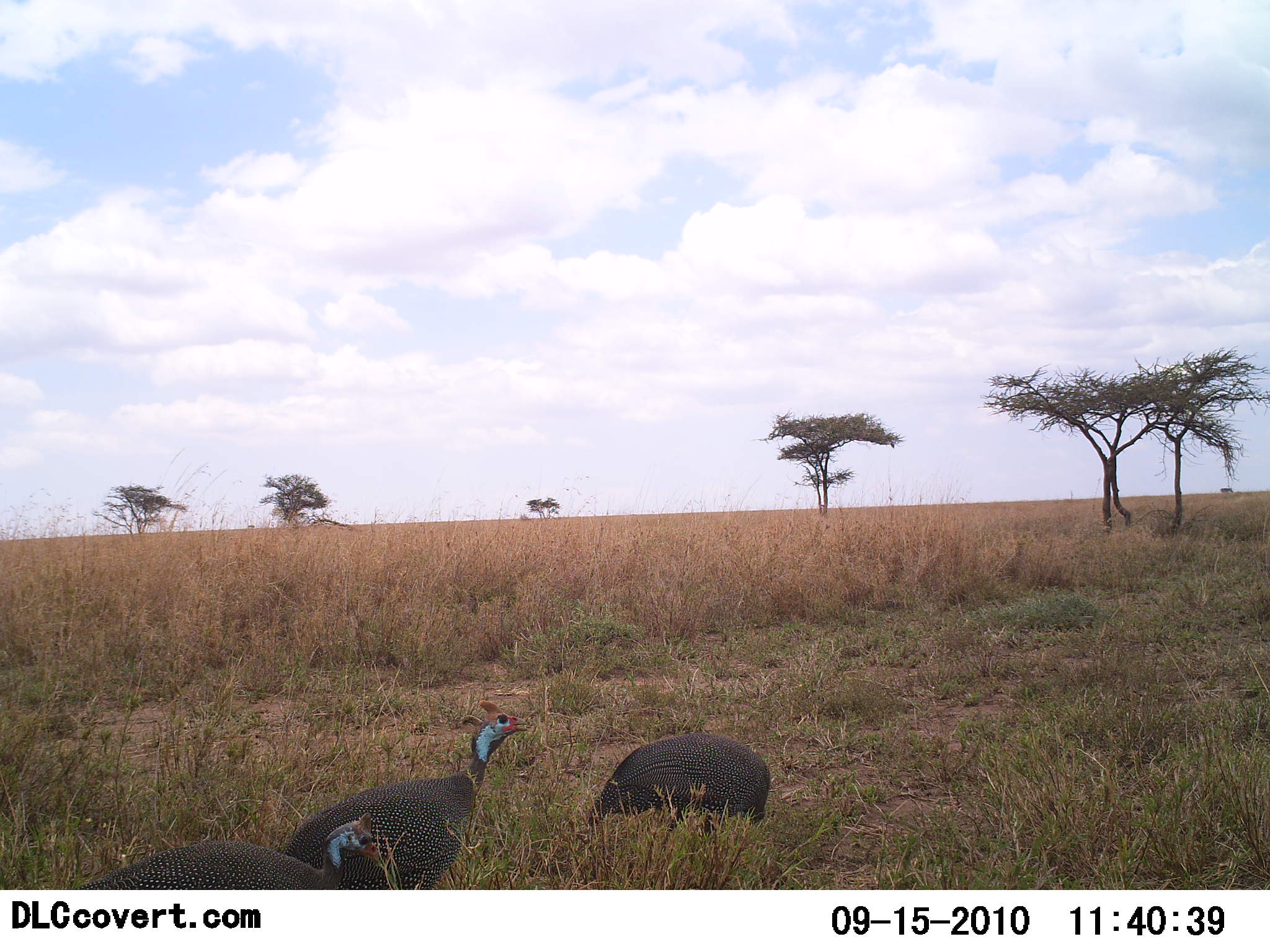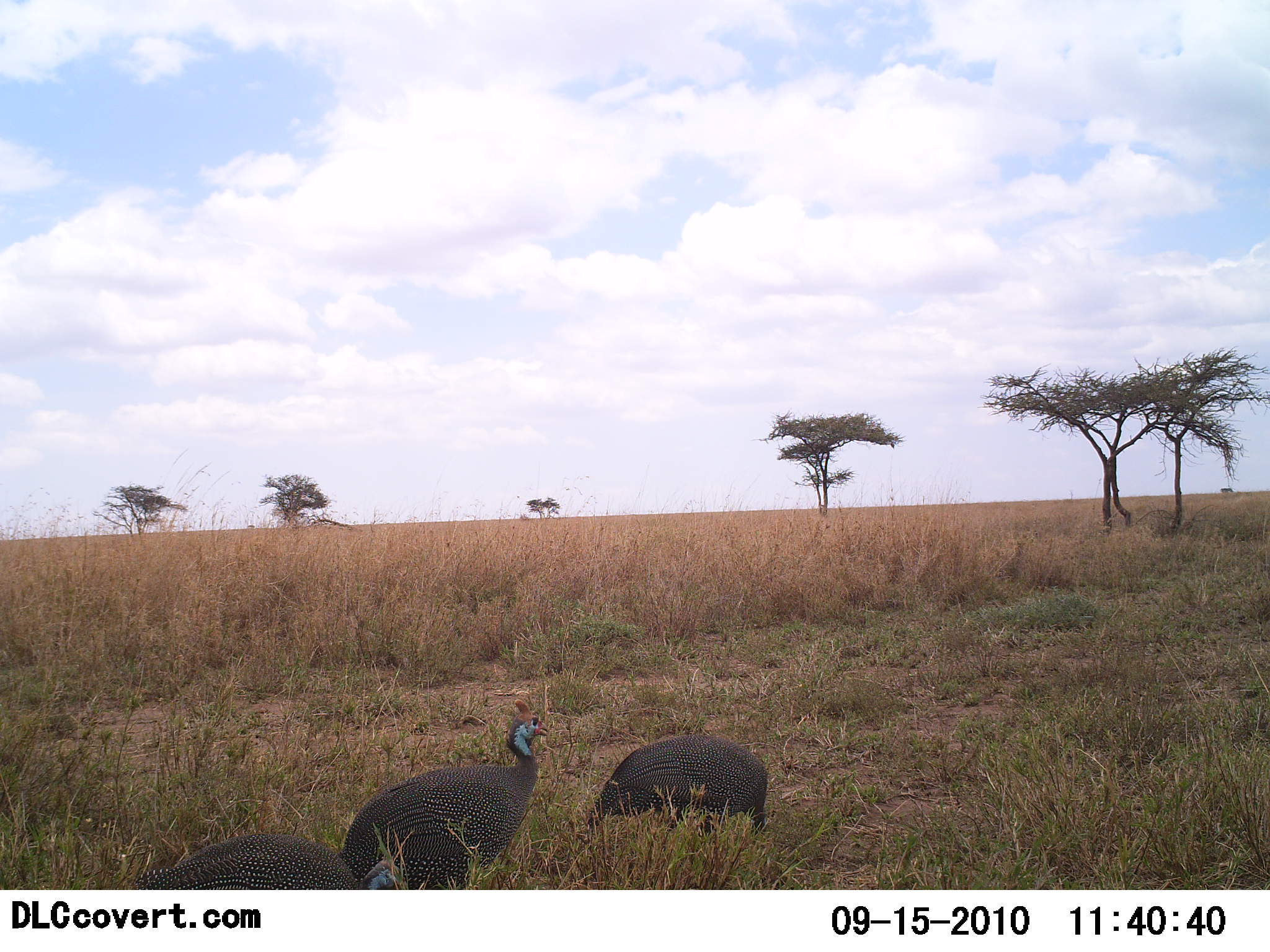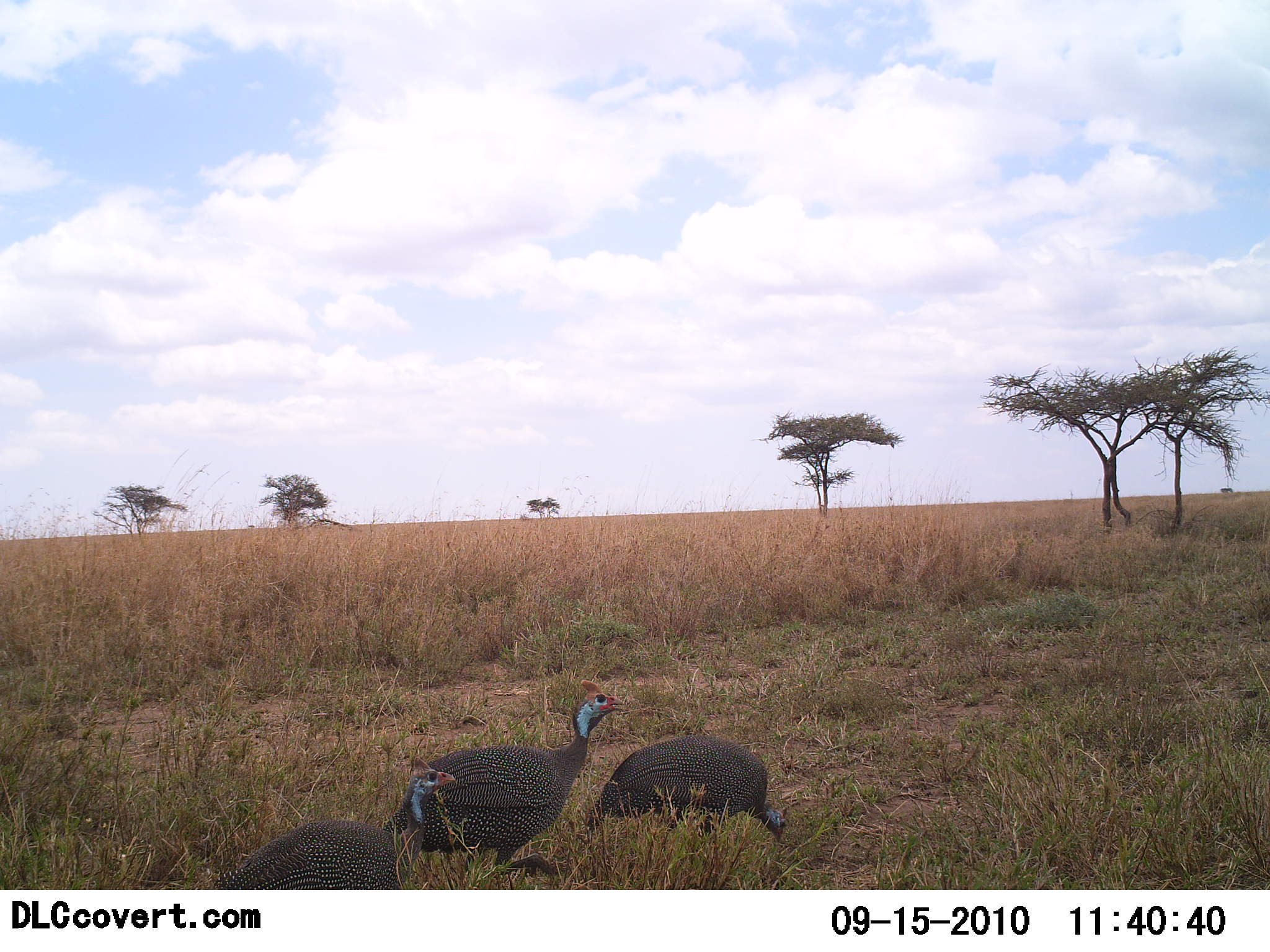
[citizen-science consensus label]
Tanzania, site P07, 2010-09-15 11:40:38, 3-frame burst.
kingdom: Animalia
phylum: Chordata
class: Aves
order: Galliformes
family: Numididae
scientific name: Numididae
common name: guinea fowl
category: guineafowl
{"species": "guineafowl (guinea fowl) (Numididae)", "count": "3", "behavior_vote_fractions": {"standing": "31%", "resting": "0%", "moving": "54%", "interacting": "0%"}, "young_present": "0%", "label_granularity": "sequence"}